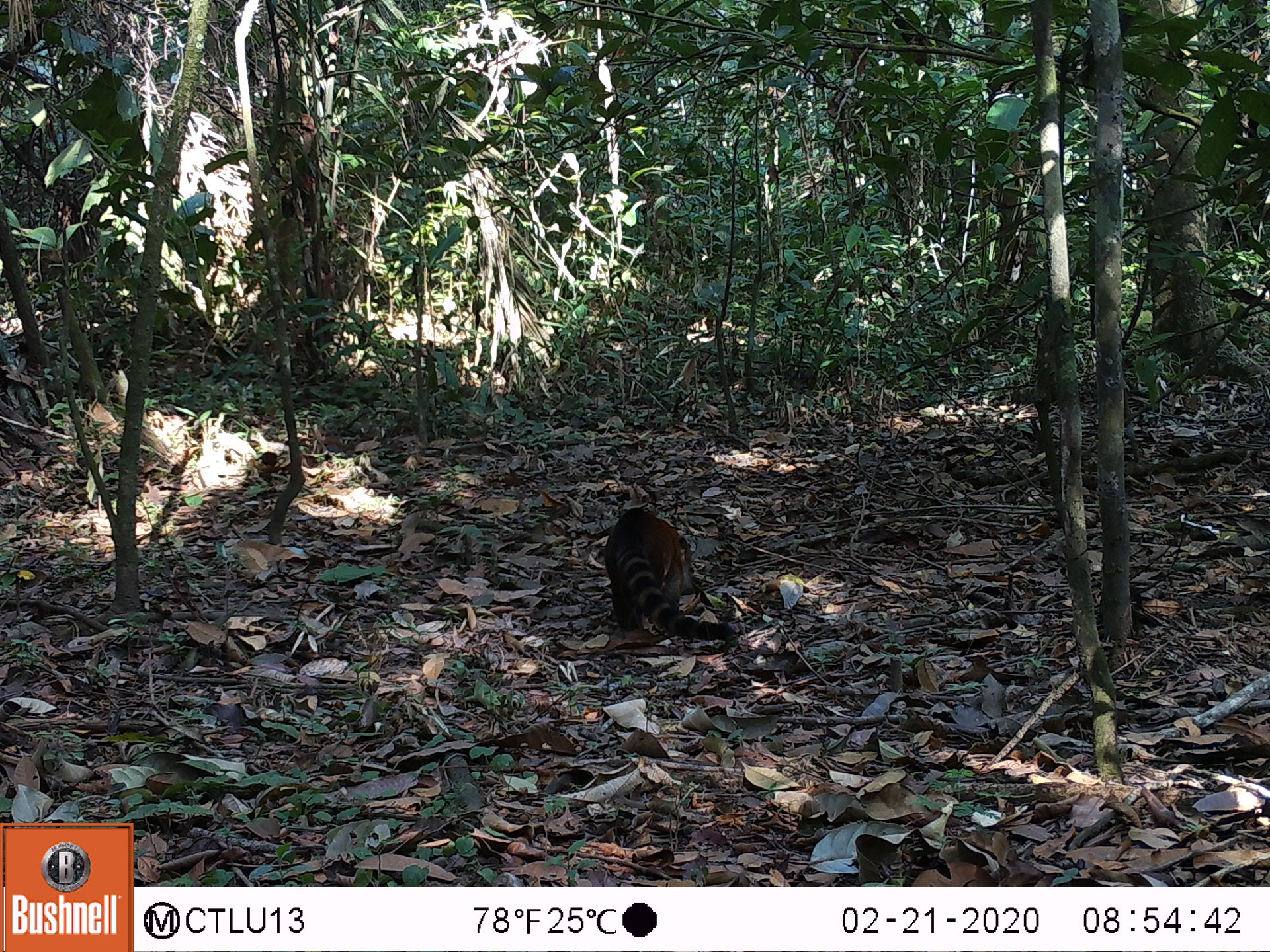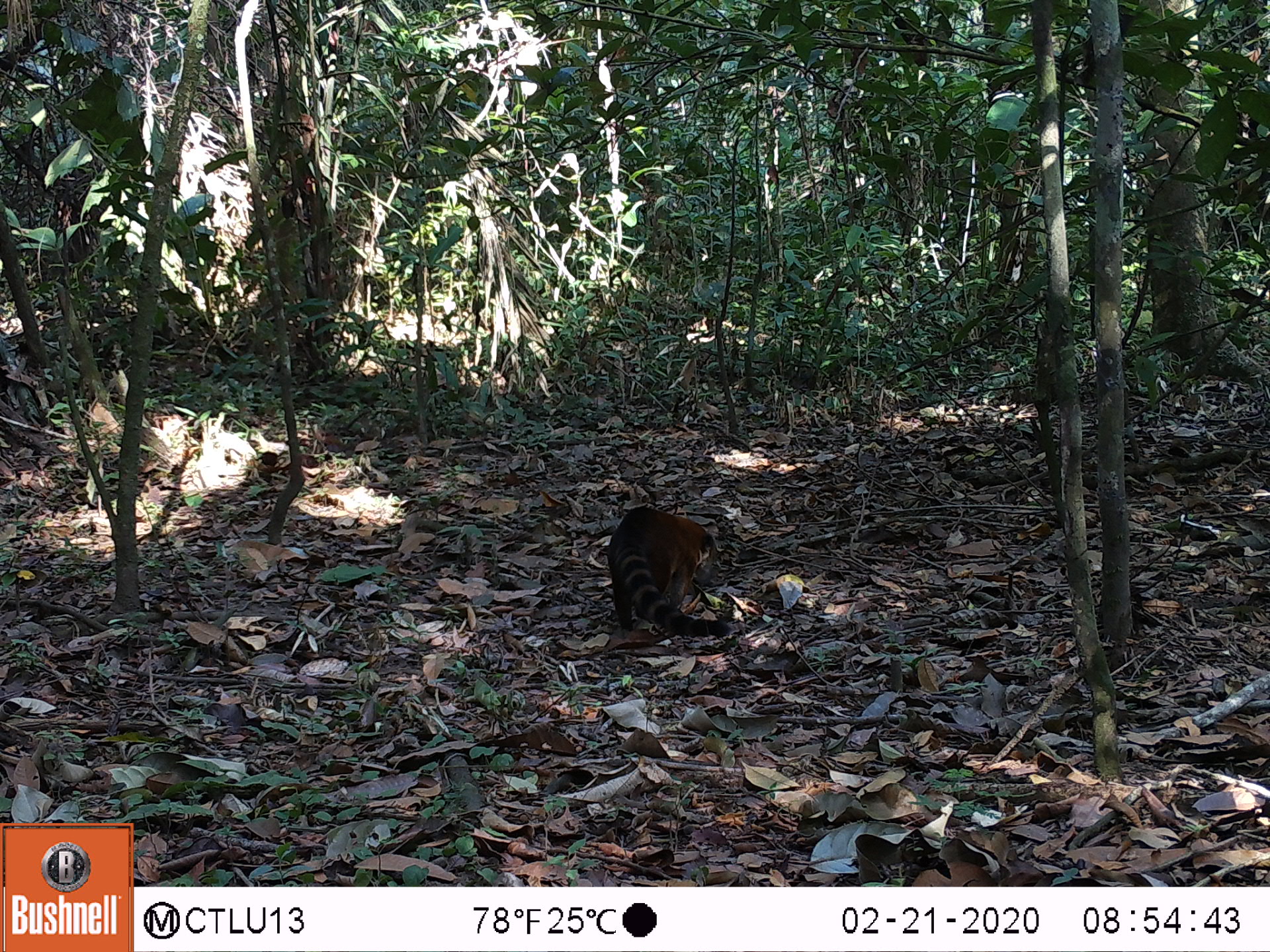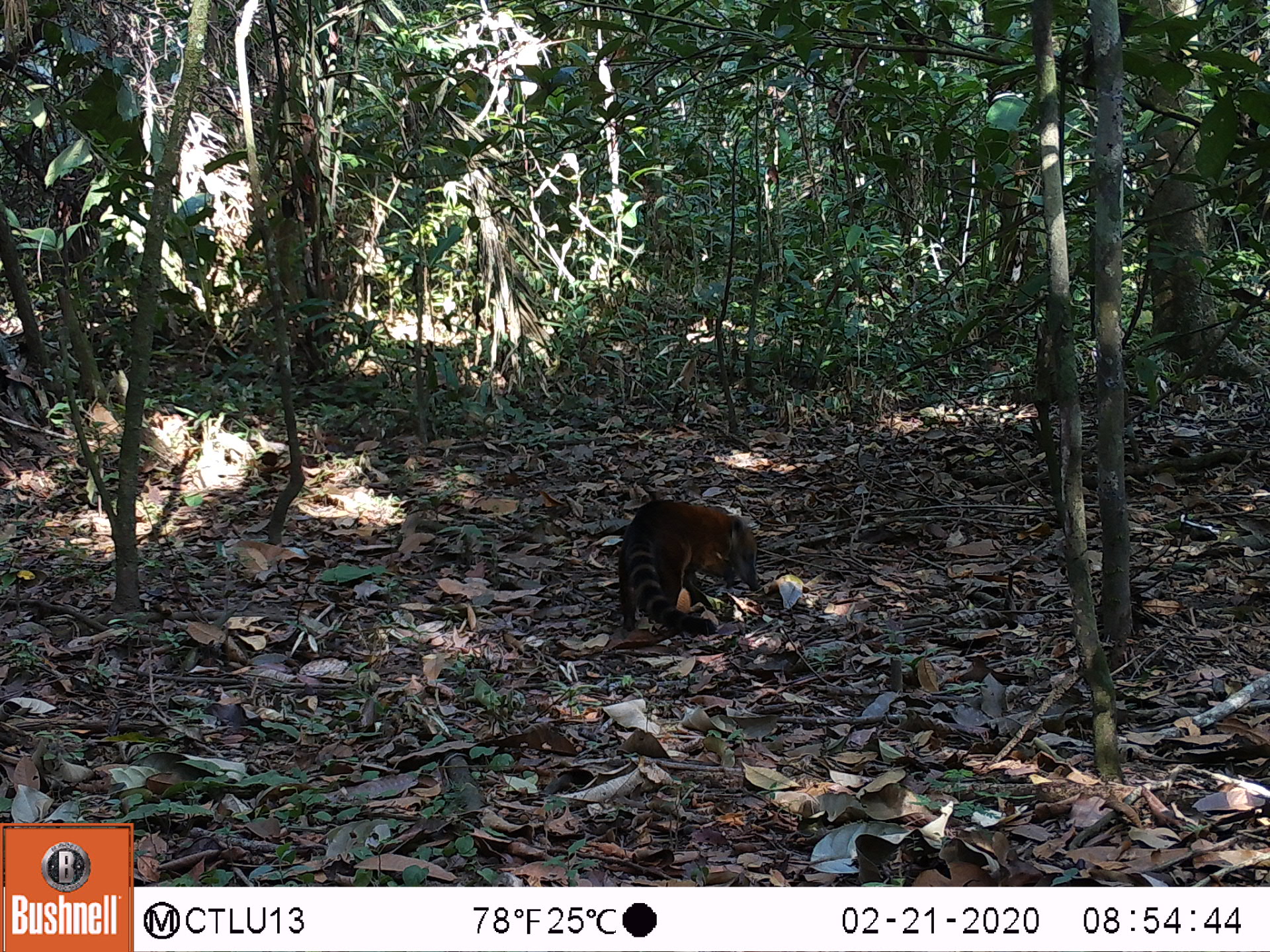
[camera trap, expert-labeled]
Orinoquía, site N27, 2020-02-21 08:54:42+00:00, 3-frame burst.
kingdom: Animalia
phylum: Chordata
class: Mammalia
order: Carnivora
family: Procyonidae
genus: Nasua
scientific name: Nasua nasua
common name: south american coati